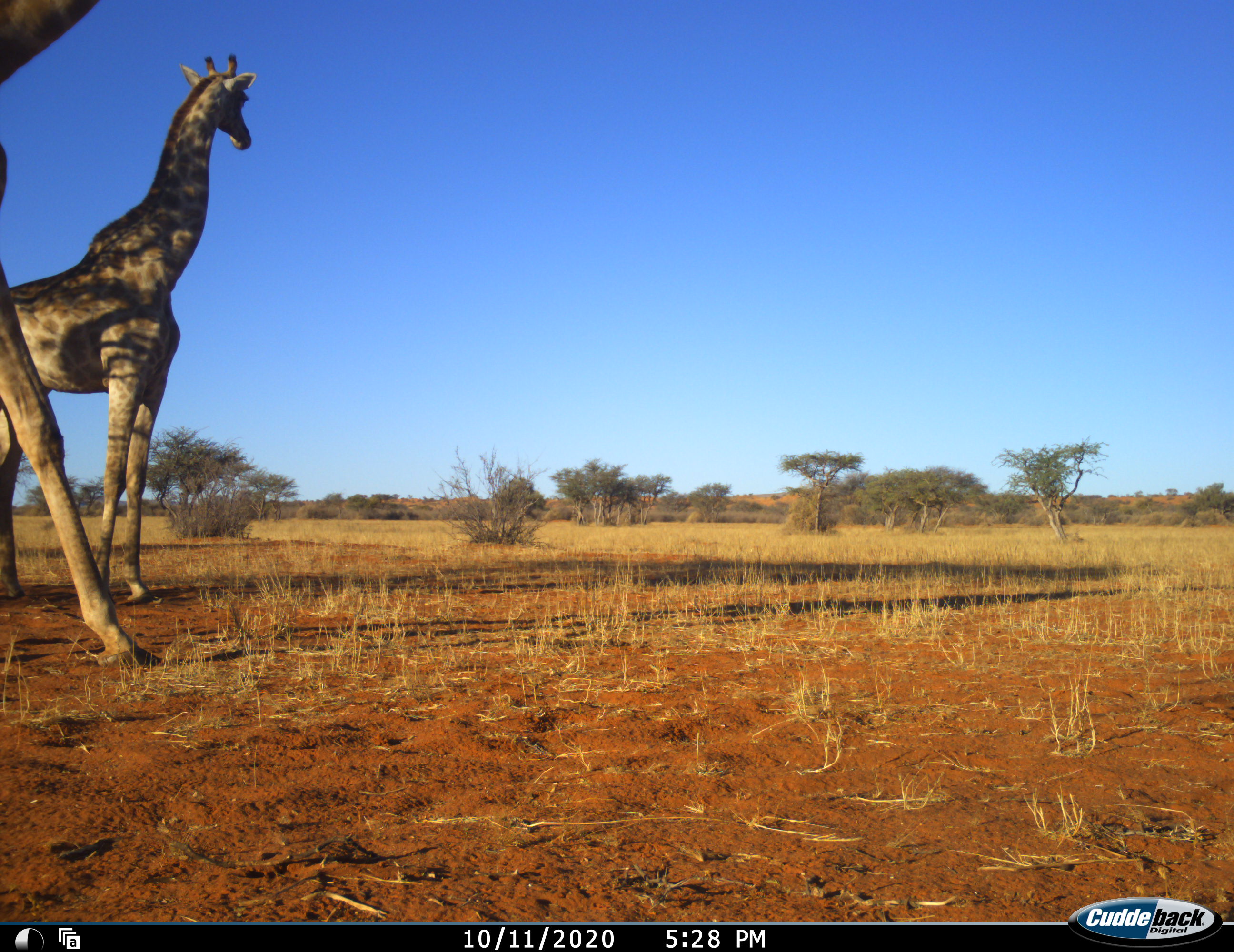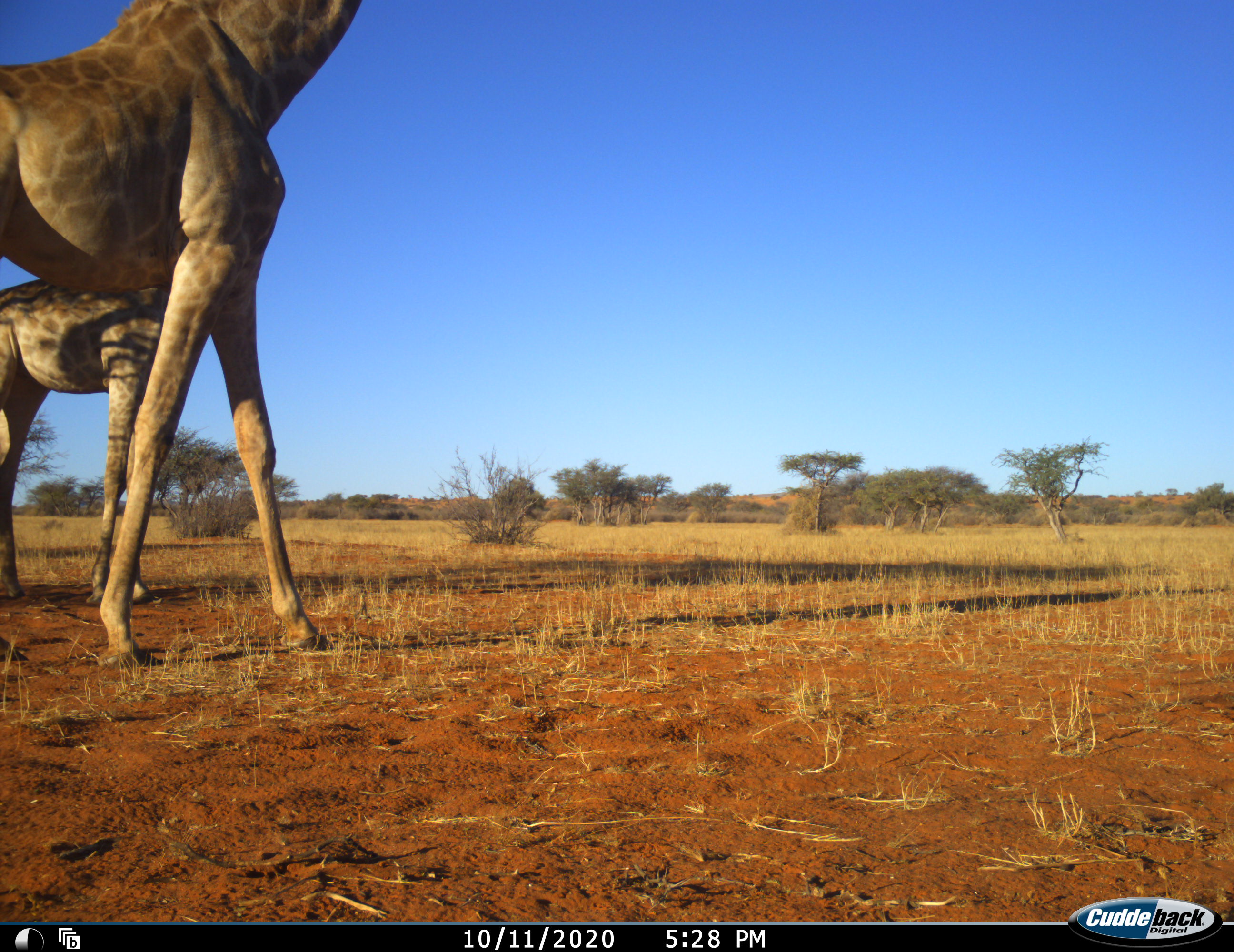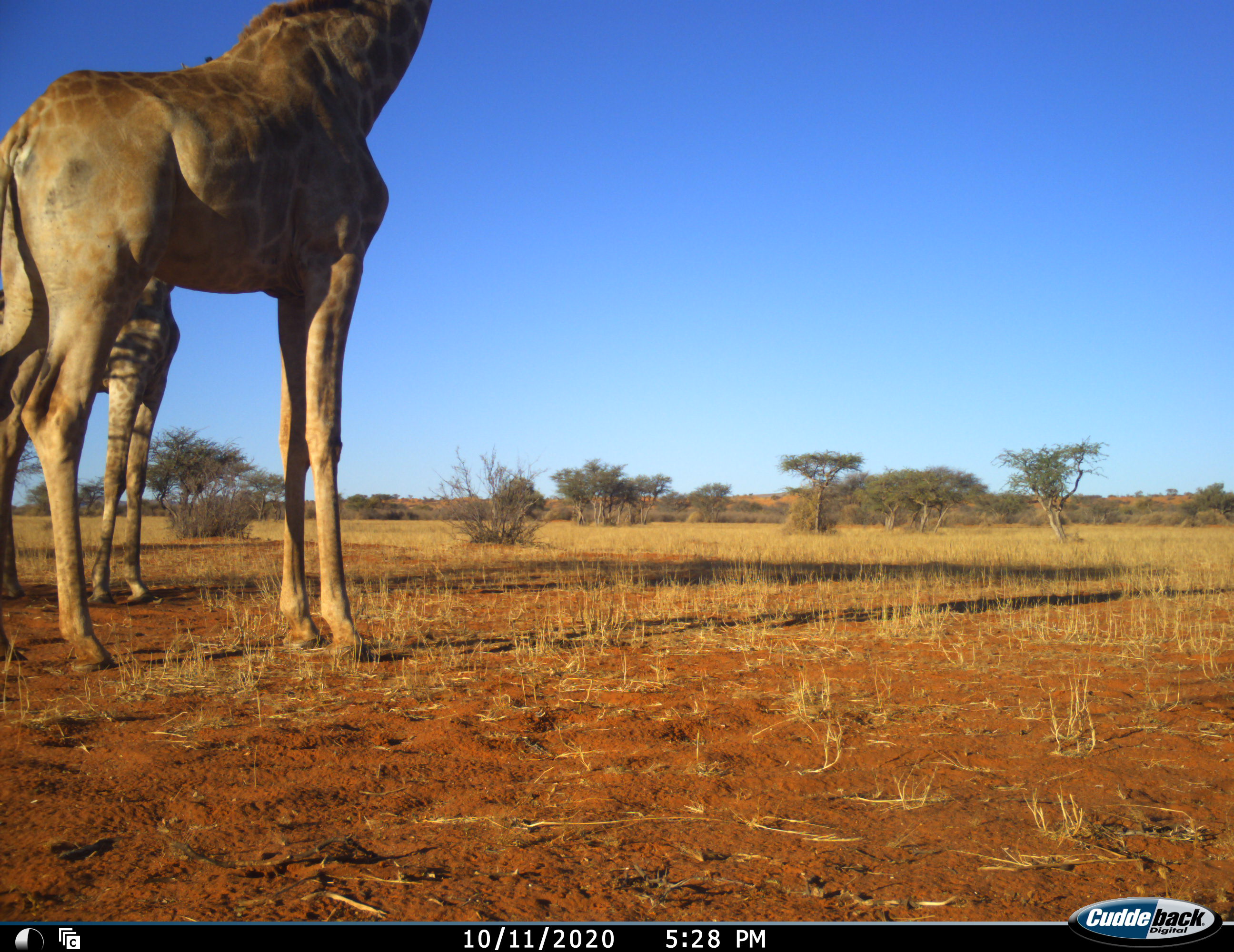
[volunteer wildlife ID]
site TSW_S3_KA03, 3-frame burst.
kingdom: Animalia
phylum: Chordata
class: Mammalia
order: Artiodactyla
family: Giraffidae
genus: Giraffa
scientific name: Giraffa camelopardalis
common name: giraffe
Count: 2.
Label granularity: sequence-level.